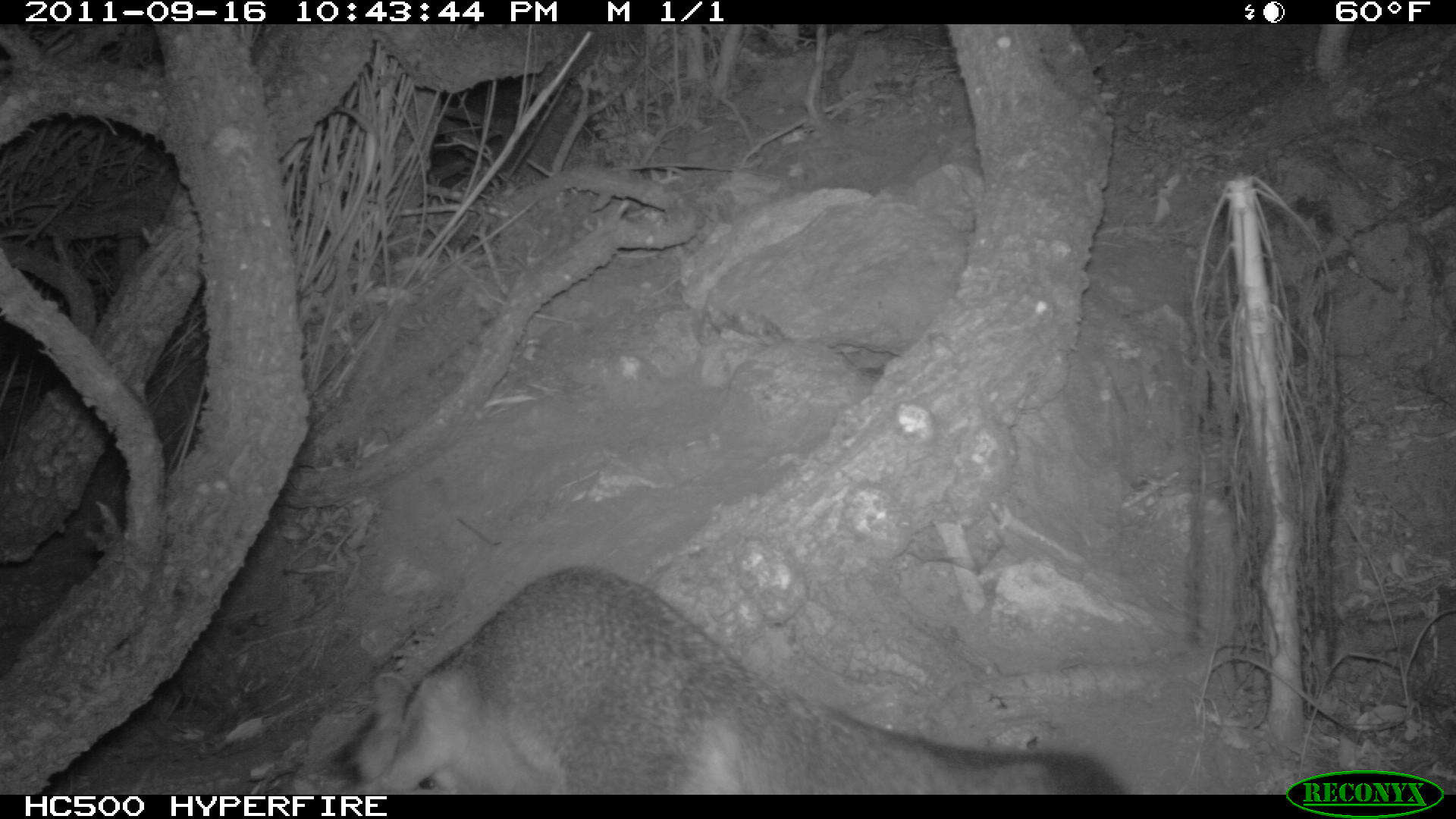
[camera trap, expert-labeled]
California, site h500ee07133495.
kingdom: Animalia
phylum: Chordata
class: Mammalia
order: Carnivora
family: Canidae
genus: Urocyon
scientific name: Urocyon littoralis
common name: island fox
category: fox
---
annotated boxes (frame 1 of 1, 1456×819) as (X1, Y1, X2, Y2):
fox: (326, 564, 1122, 795)